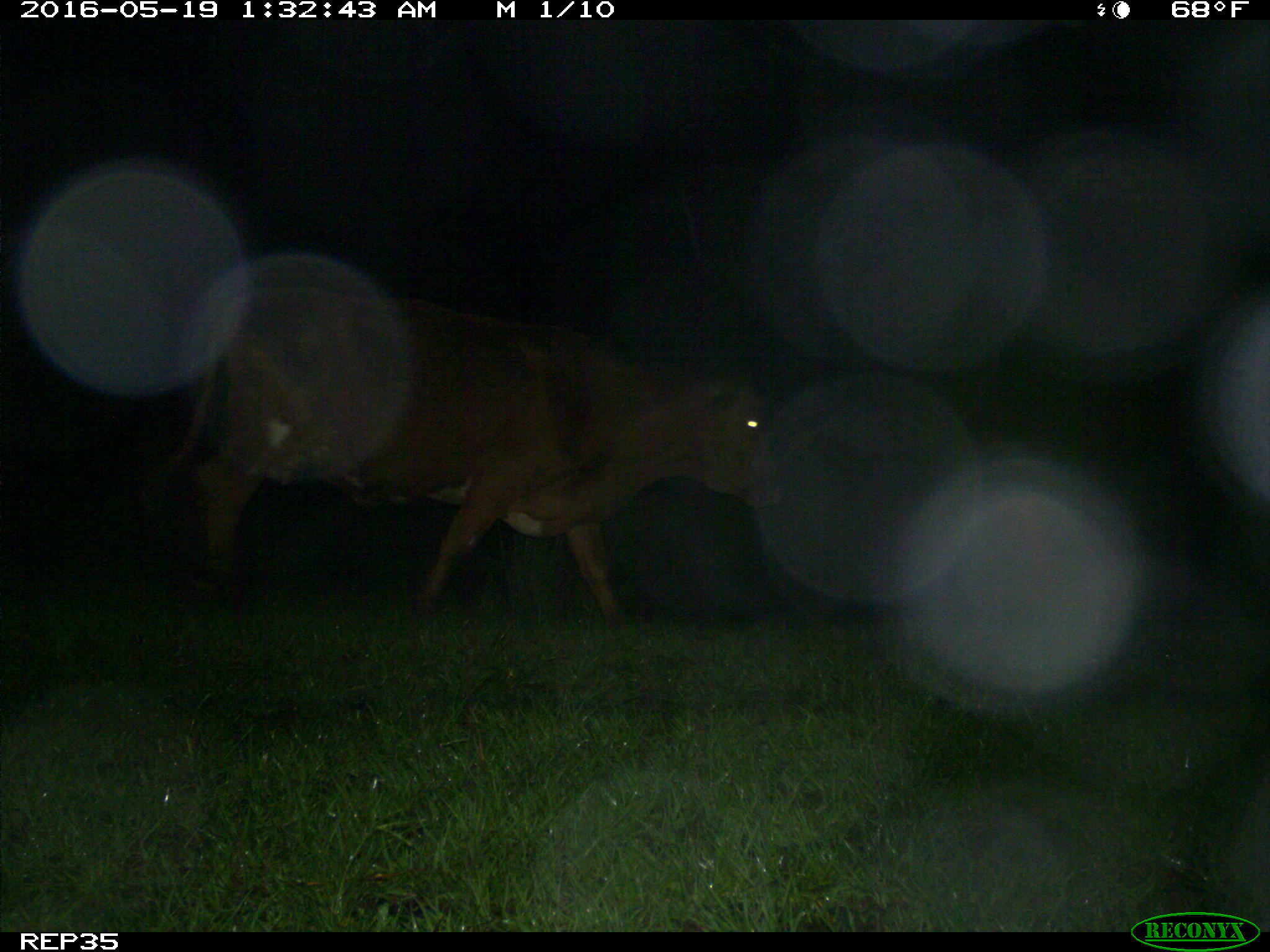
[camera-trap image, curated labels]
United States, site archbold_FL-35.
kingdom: Animalia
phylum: Chordata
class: Mammalia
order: Artiodactyla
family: Bovidae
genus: Bos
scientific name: Bos taurus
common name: domestic cow